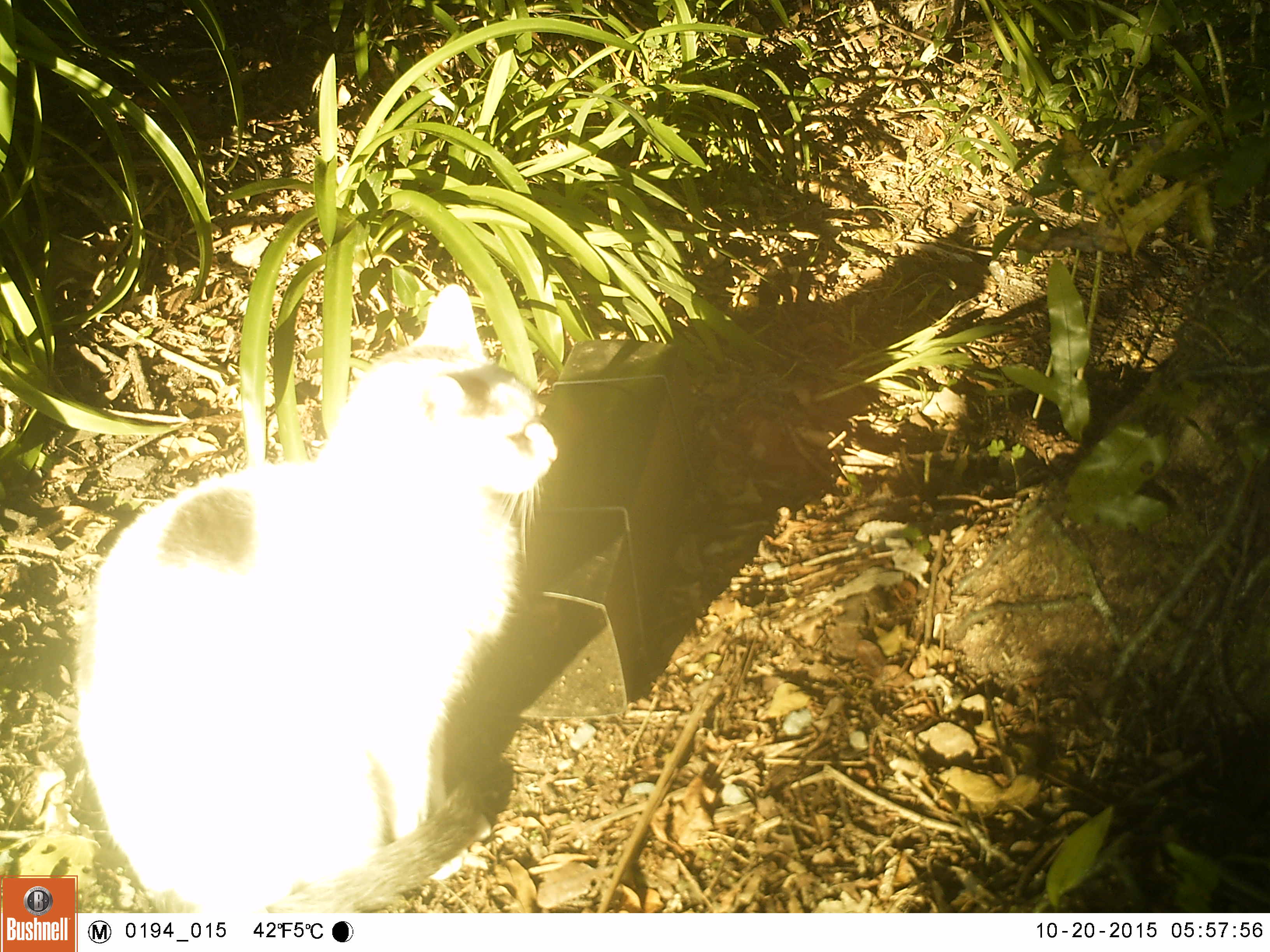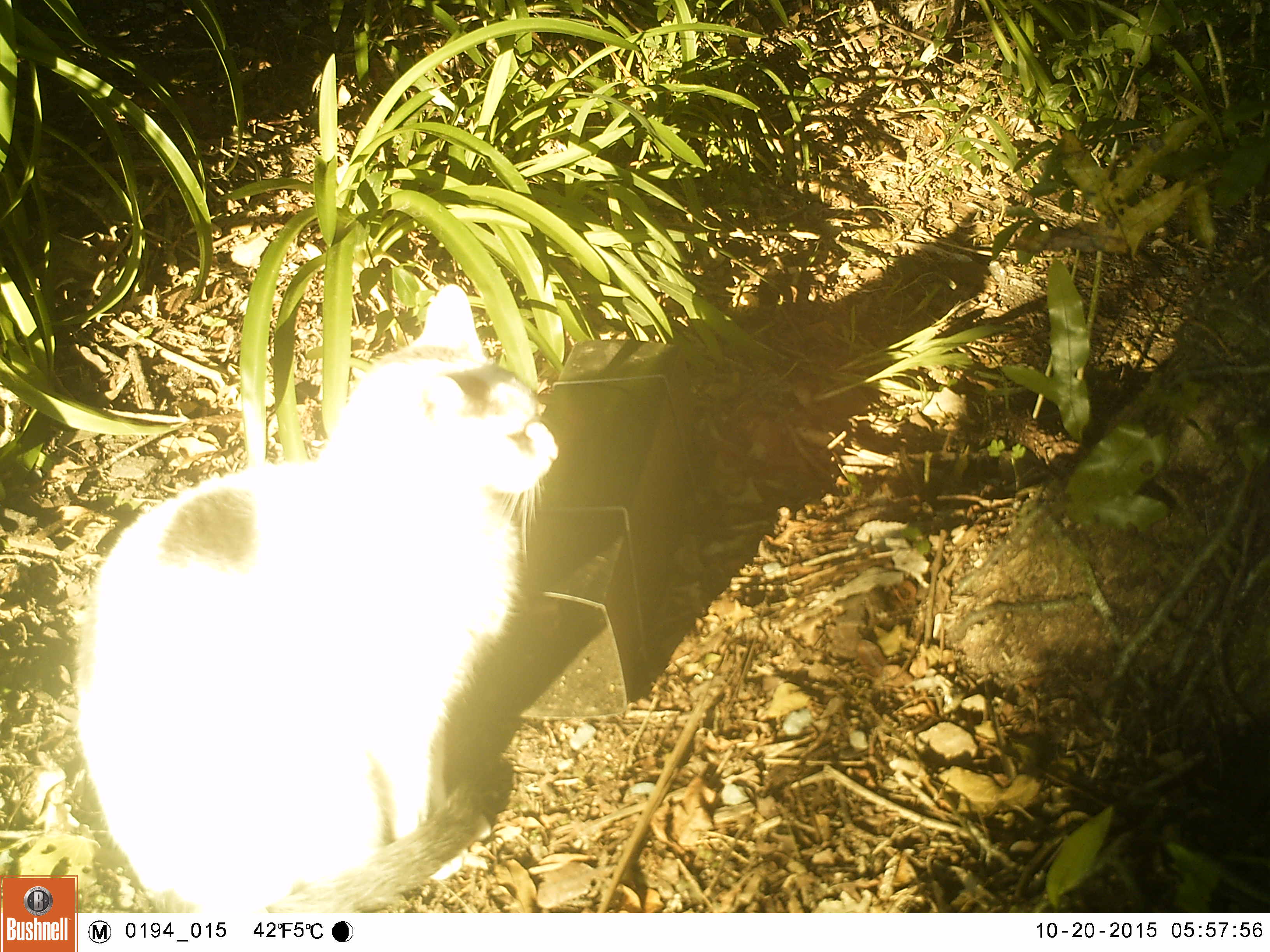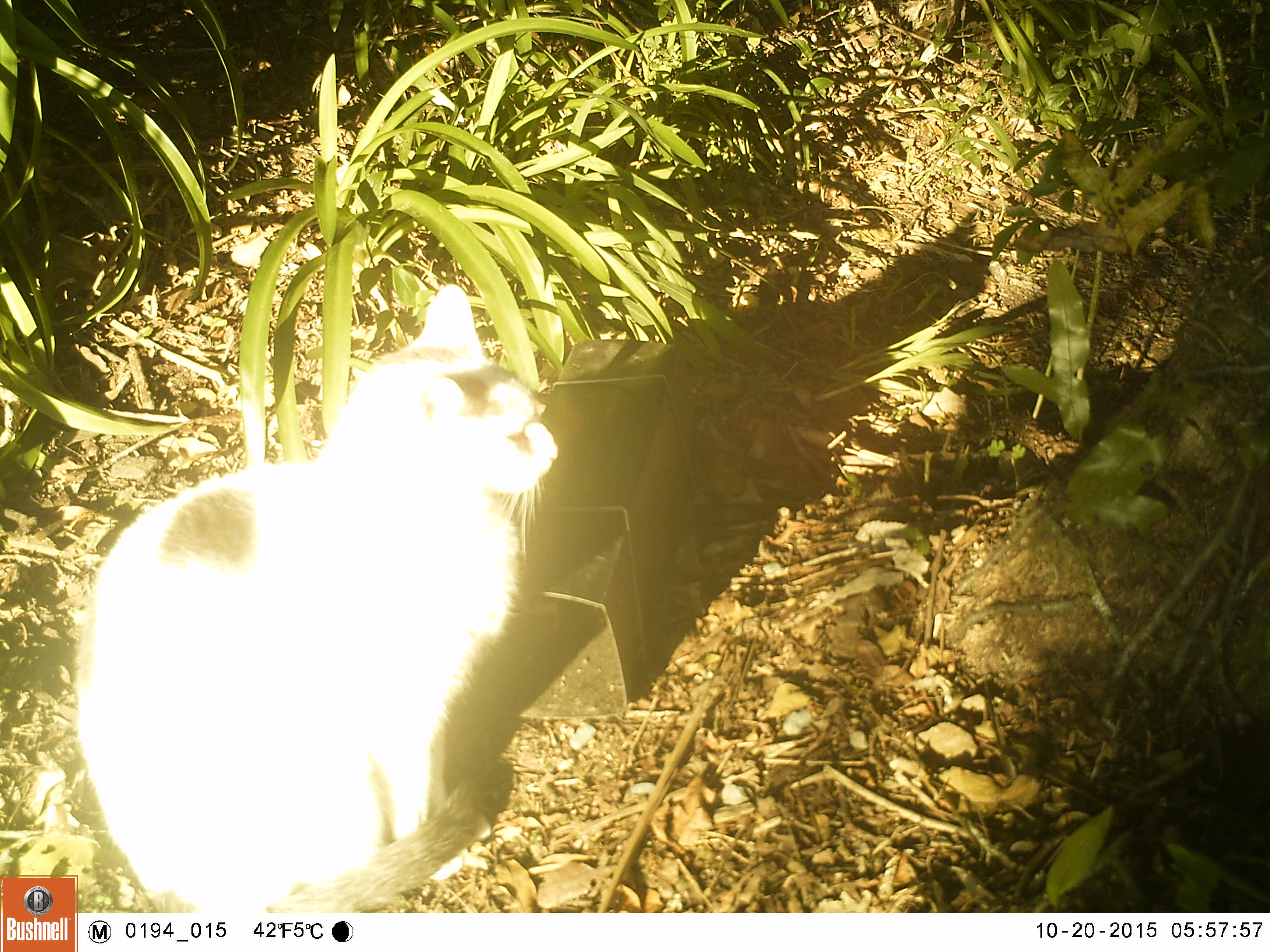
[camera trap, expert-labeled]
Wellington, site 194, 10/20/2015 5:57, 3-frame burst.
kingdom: Animalia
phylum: Chordata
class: Mammalia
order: Carnivora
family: Felidae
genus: Felis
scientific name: Felis catus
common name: cat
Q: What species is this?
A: Cat (Felis catus).